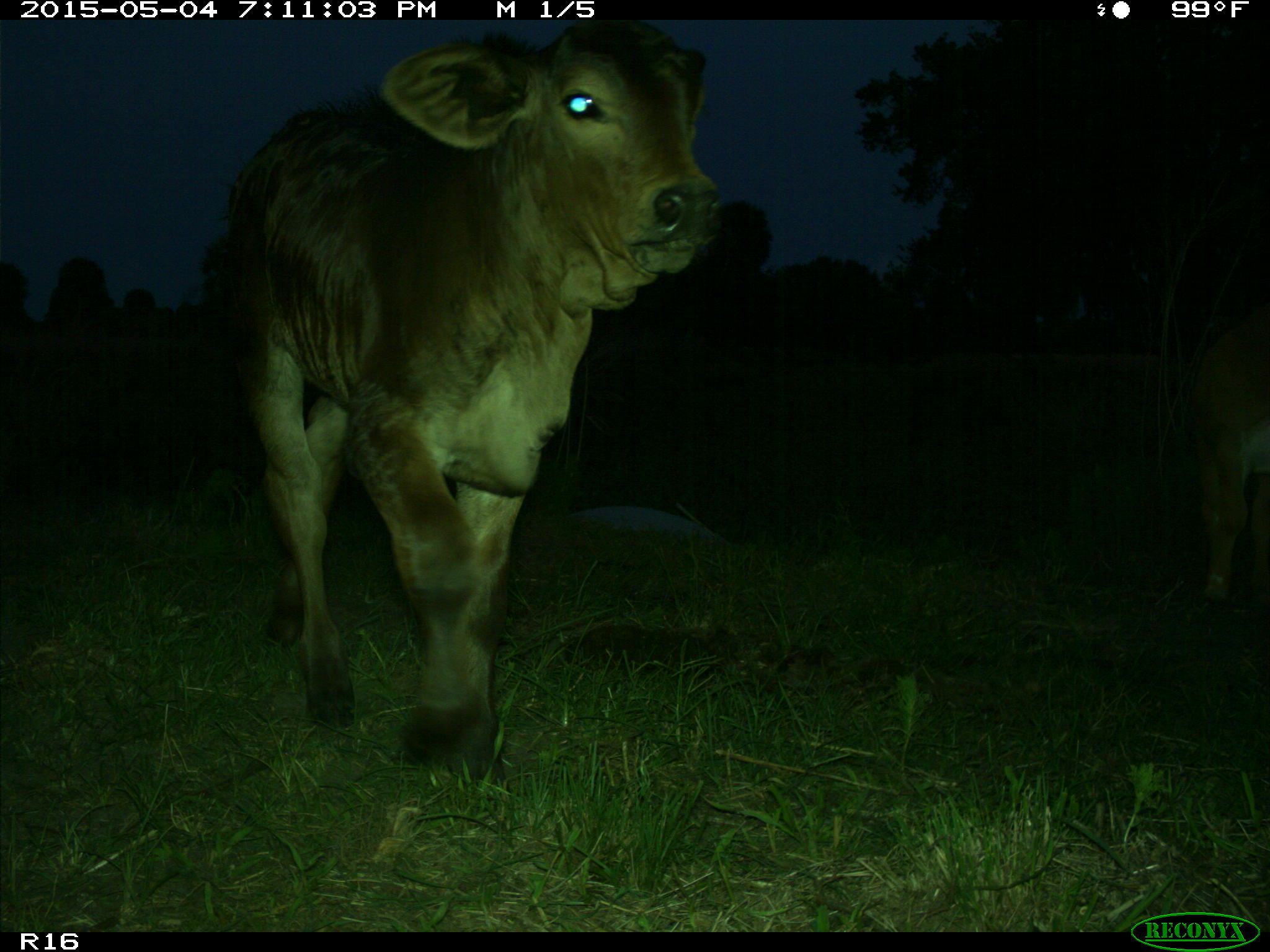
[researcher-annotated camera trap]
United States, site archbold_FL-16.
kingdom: Animalia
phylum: Chordata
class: Mammalia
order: Artiodactyla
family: Bovidae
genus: Bos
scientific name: Bos taurus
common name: domestic cow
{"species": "Bos taurus (domestic cow)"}